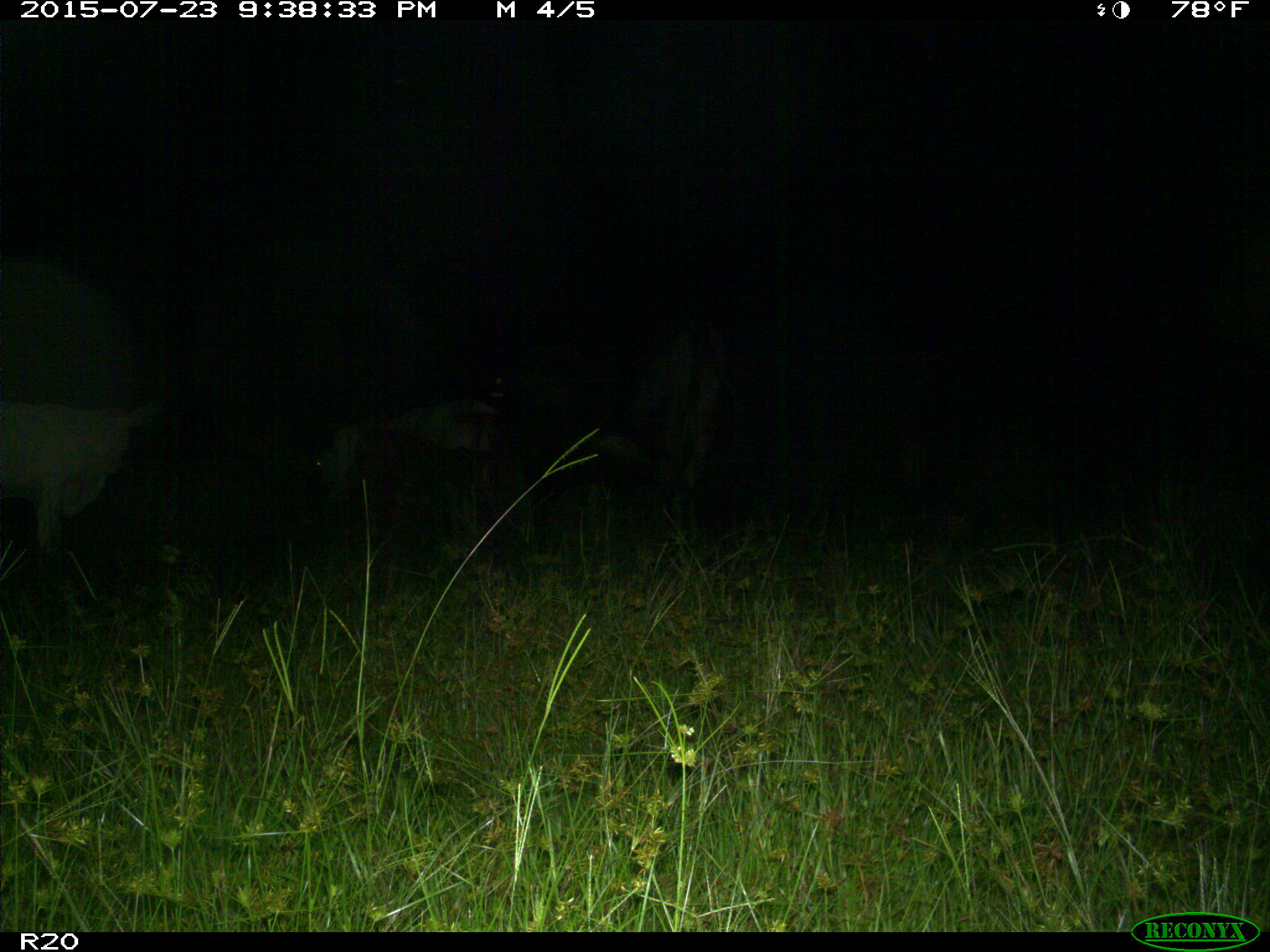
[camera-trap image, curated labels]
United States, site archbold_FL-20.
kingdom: Animalia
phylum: Chordata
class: Mammalia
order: Artiodactyla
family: Bovidae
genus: Bos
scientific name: Bos taurus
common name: domestic cow